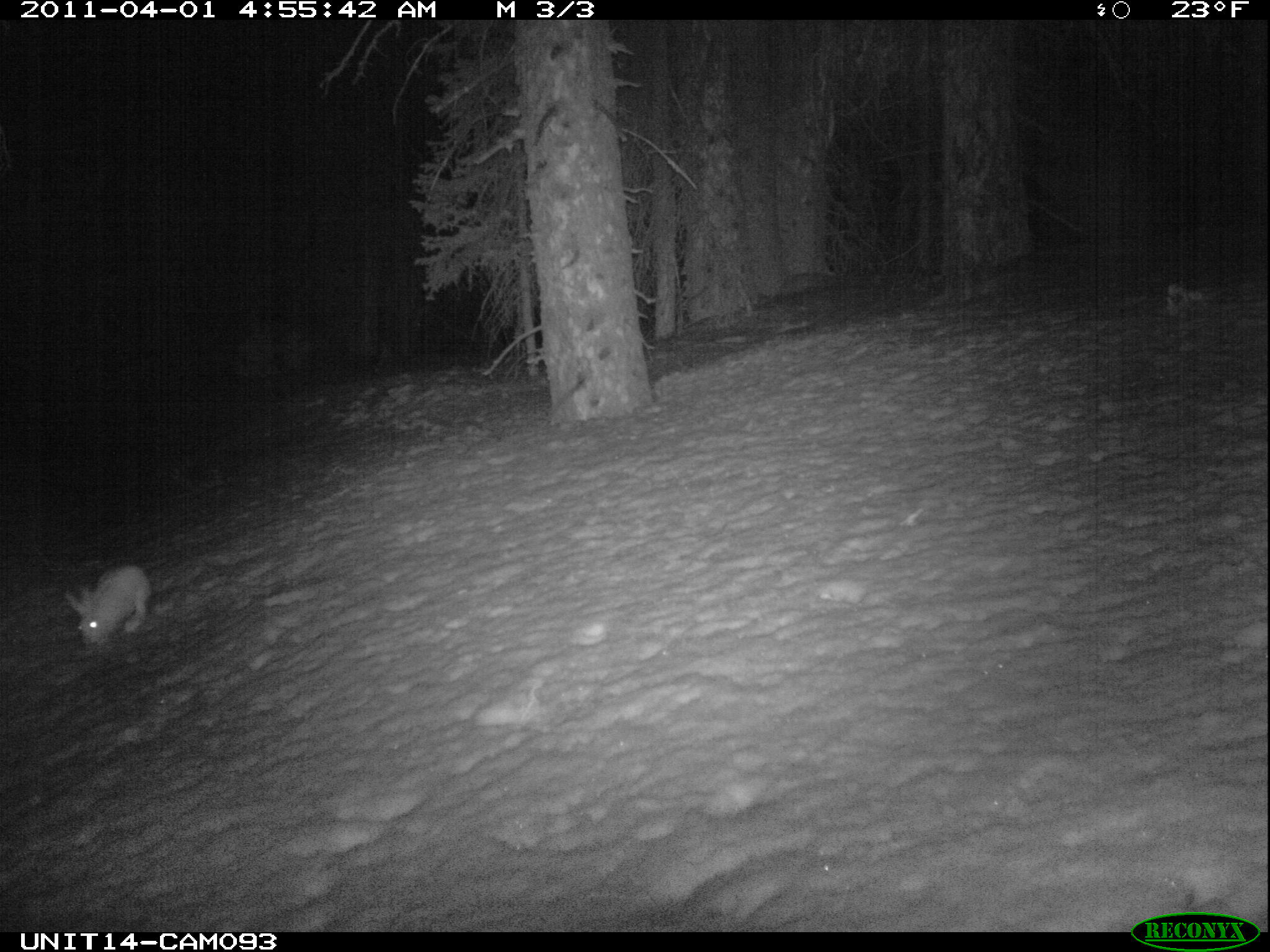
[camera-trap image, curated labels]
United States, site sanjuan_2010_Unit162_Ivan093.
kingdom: Animalia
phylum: Chordata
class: Mammalia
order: Lagomorpha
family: Leporidae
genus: Lepus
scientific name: Lepus americanus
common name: snowshoe hare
Lepus americanus (snowshoe hare).